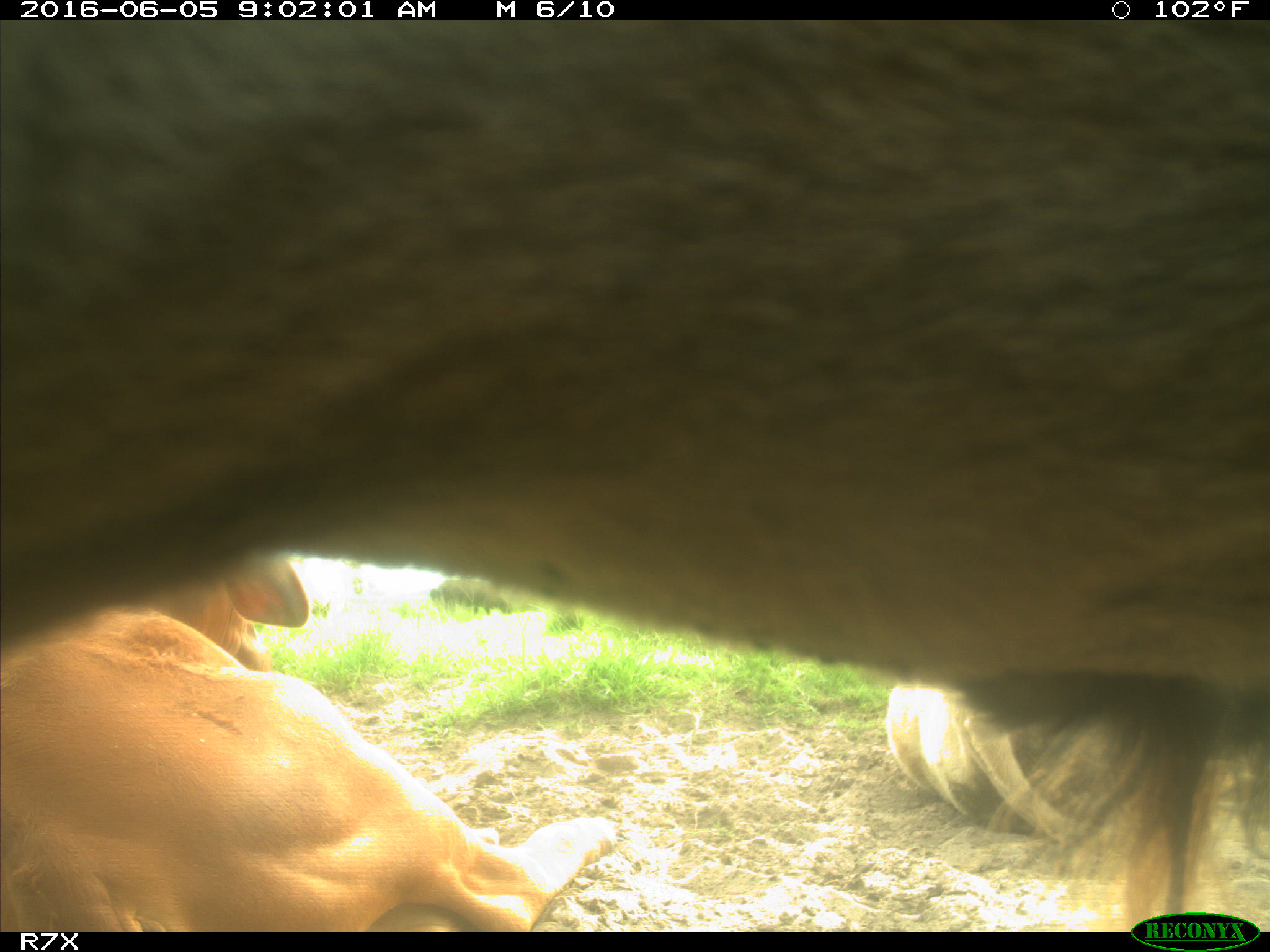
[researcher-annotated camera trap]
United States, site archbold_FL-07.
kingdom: Animalia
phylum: Chordata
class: Mammalia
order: Artiodactyla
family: Bovidae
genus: Bos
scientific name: Bos taurus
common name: domestic cow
Bos taurus (domestic cow).